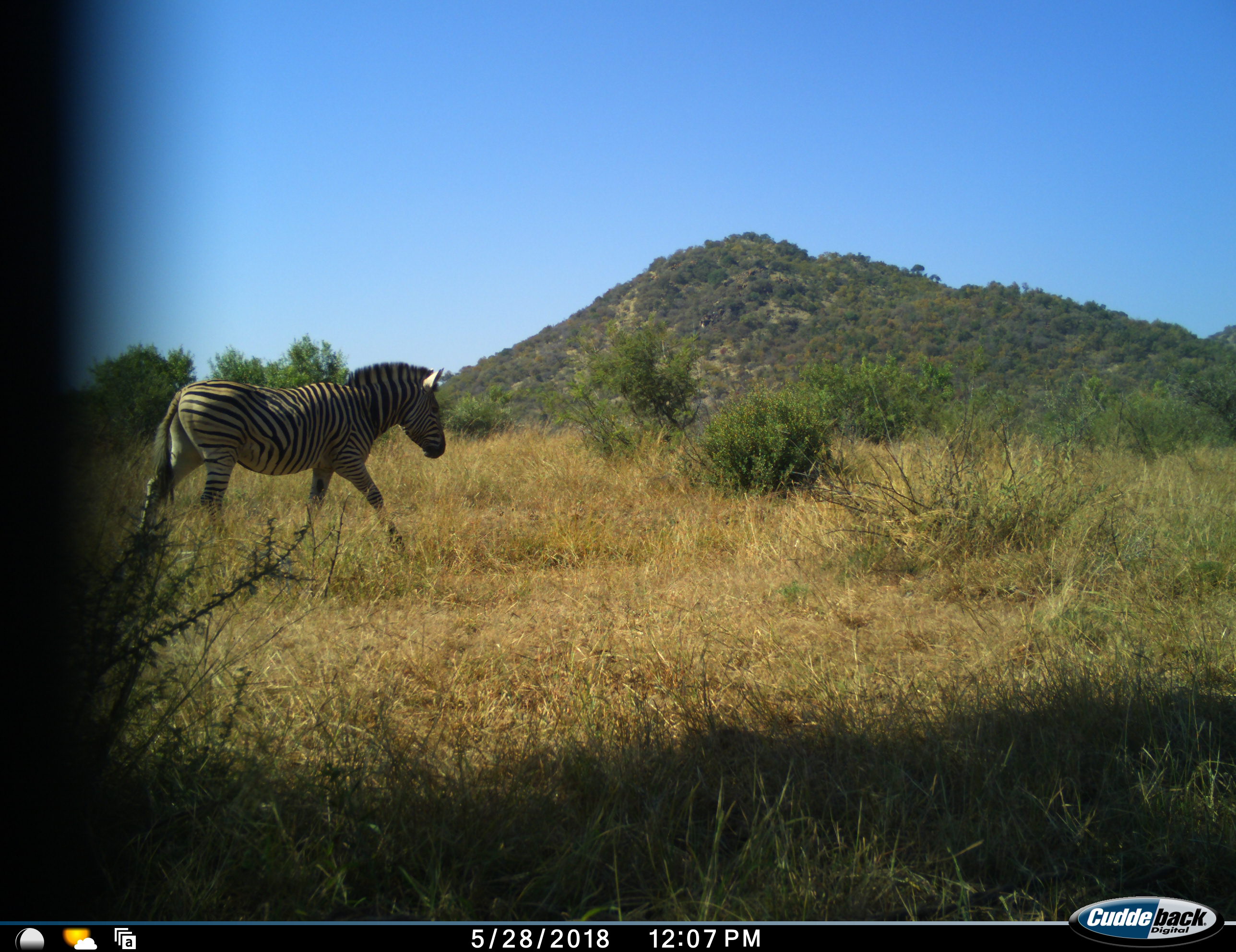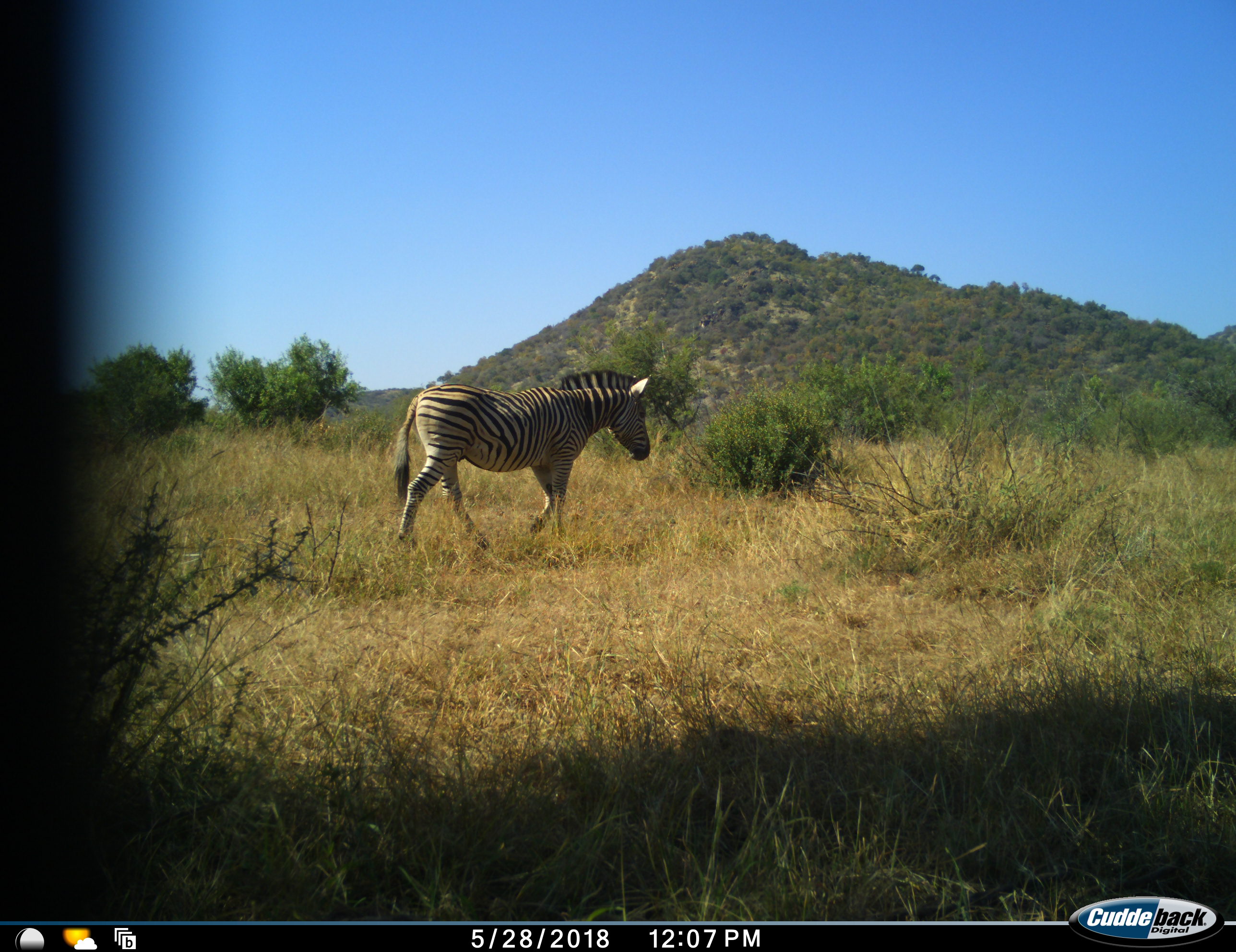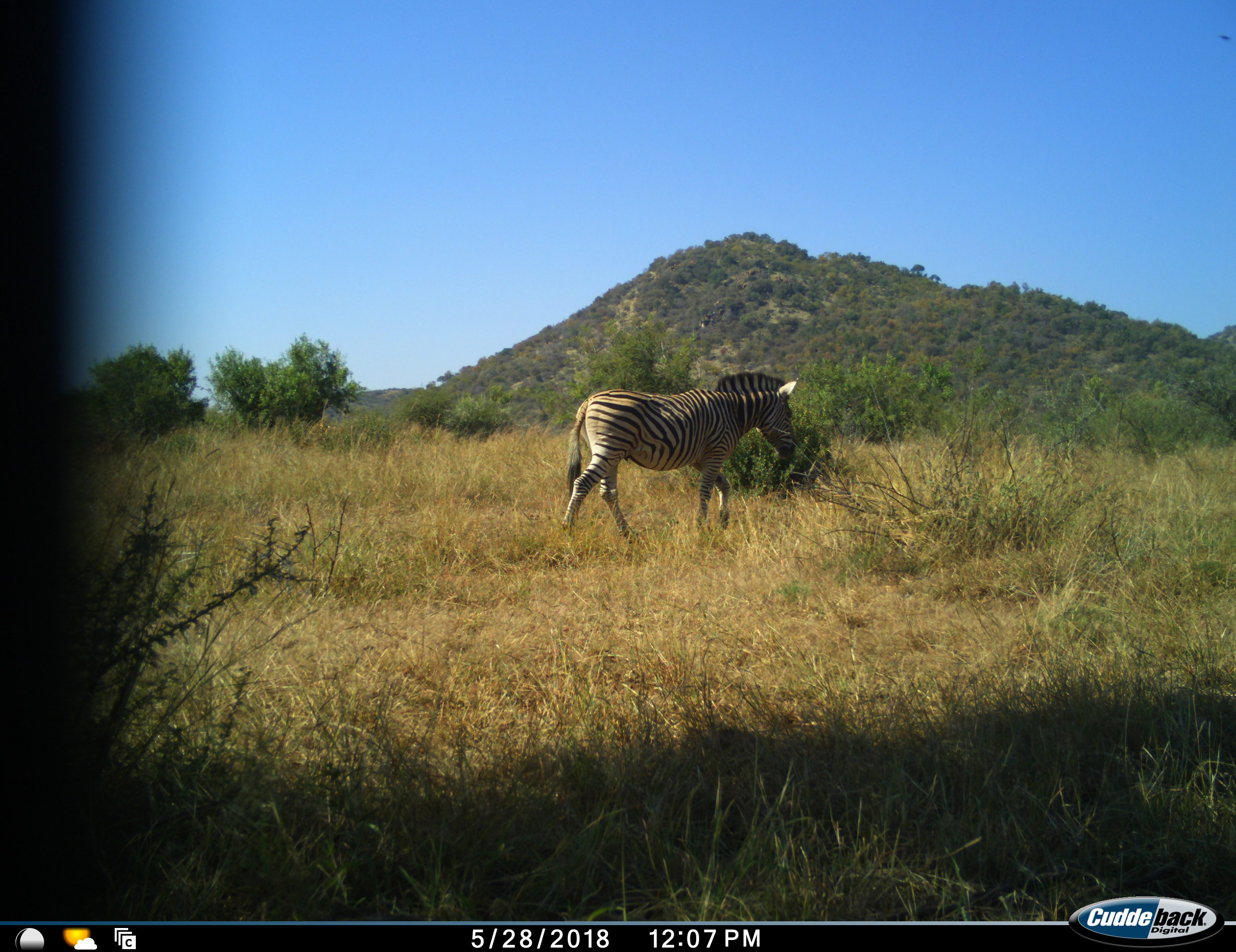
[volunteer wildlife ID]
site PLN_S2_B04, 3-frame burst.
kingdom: Animalia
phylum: Chordata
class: Mammalia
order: Perissodactyla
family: Equidae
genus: Equus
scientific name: Equus quagga burchellii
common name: burchell's zebra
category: zebraburchells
Zebraburchells (burchell's zebra) (Equus quagga burchellii), count 1. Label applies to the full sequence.